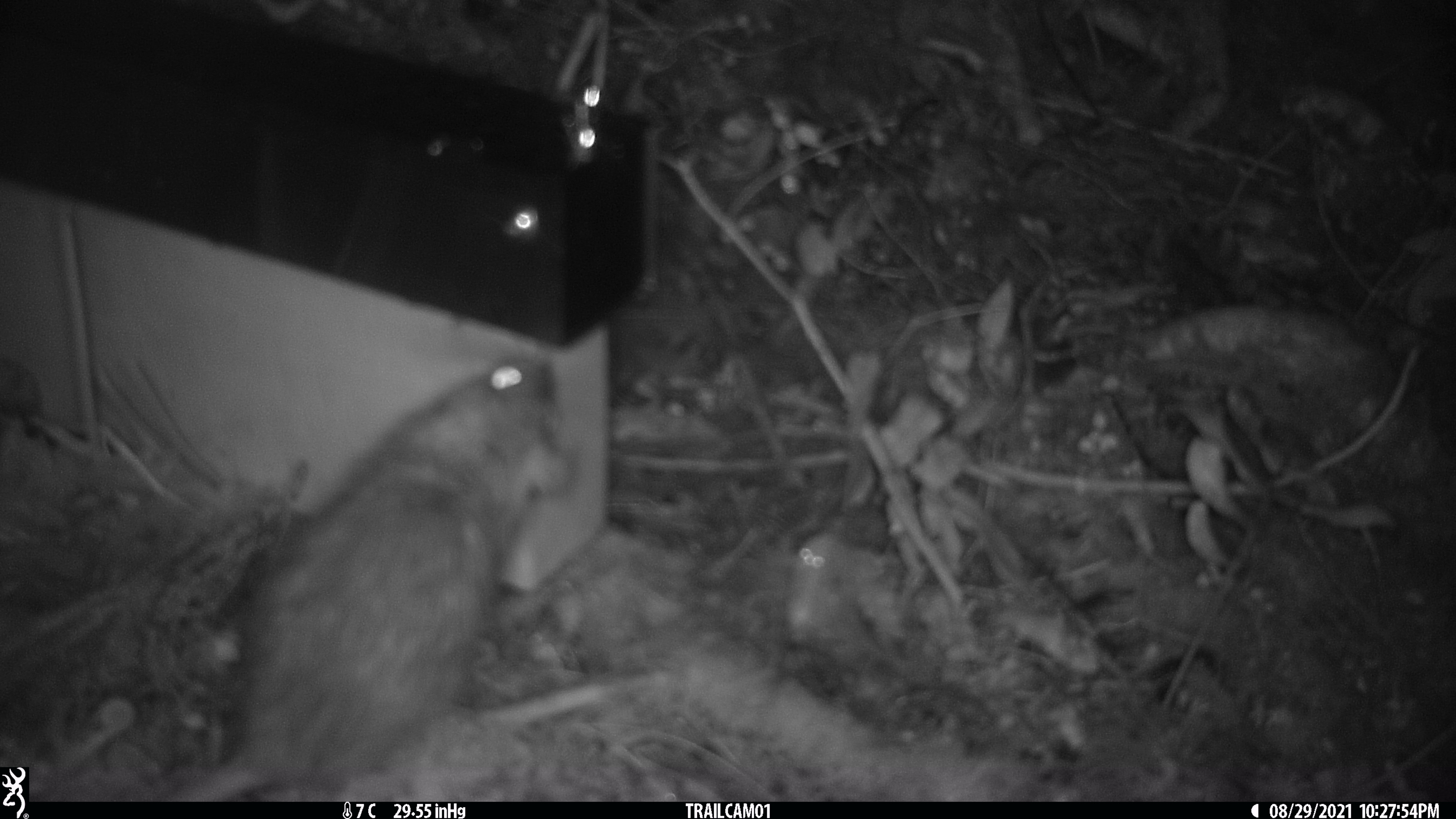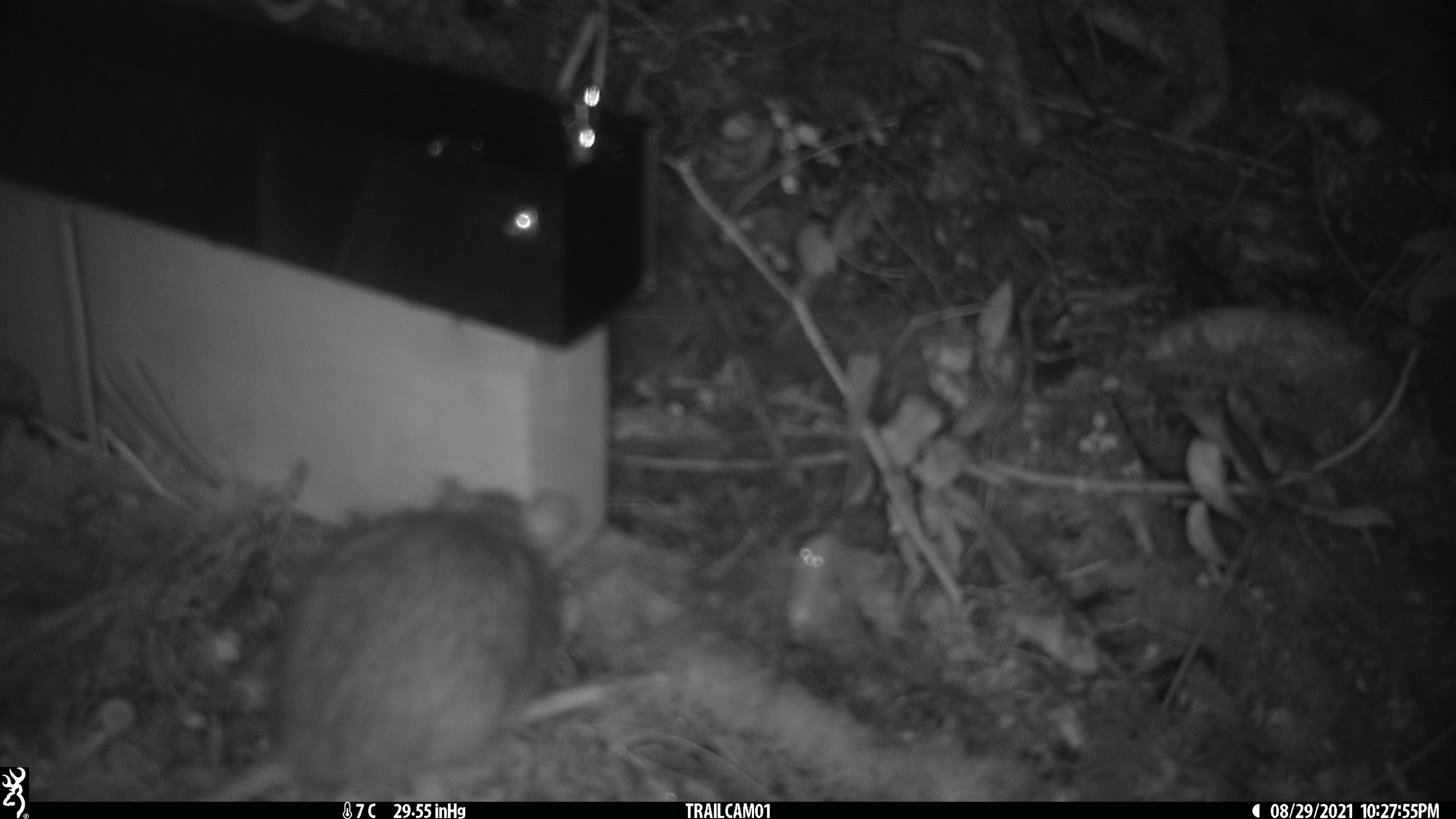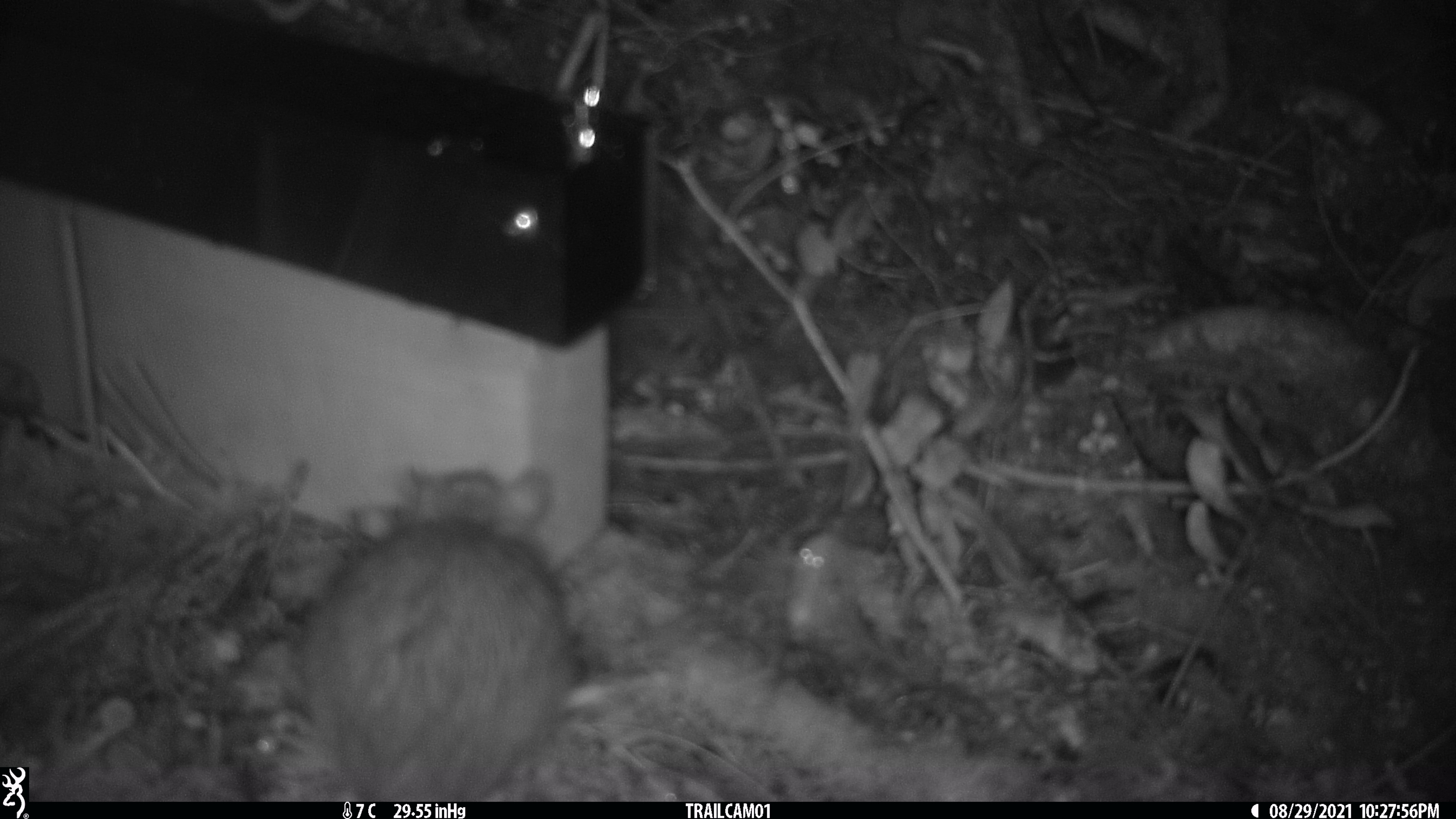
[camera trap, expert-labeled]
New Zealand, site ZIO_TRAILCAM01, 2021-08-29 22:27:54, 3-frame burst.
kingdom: Animalia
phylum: Chordata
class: Mammalia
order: Rodentia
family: Muridae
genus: Rattus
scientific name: Rattus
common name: rat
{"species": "rat (Rattus)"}